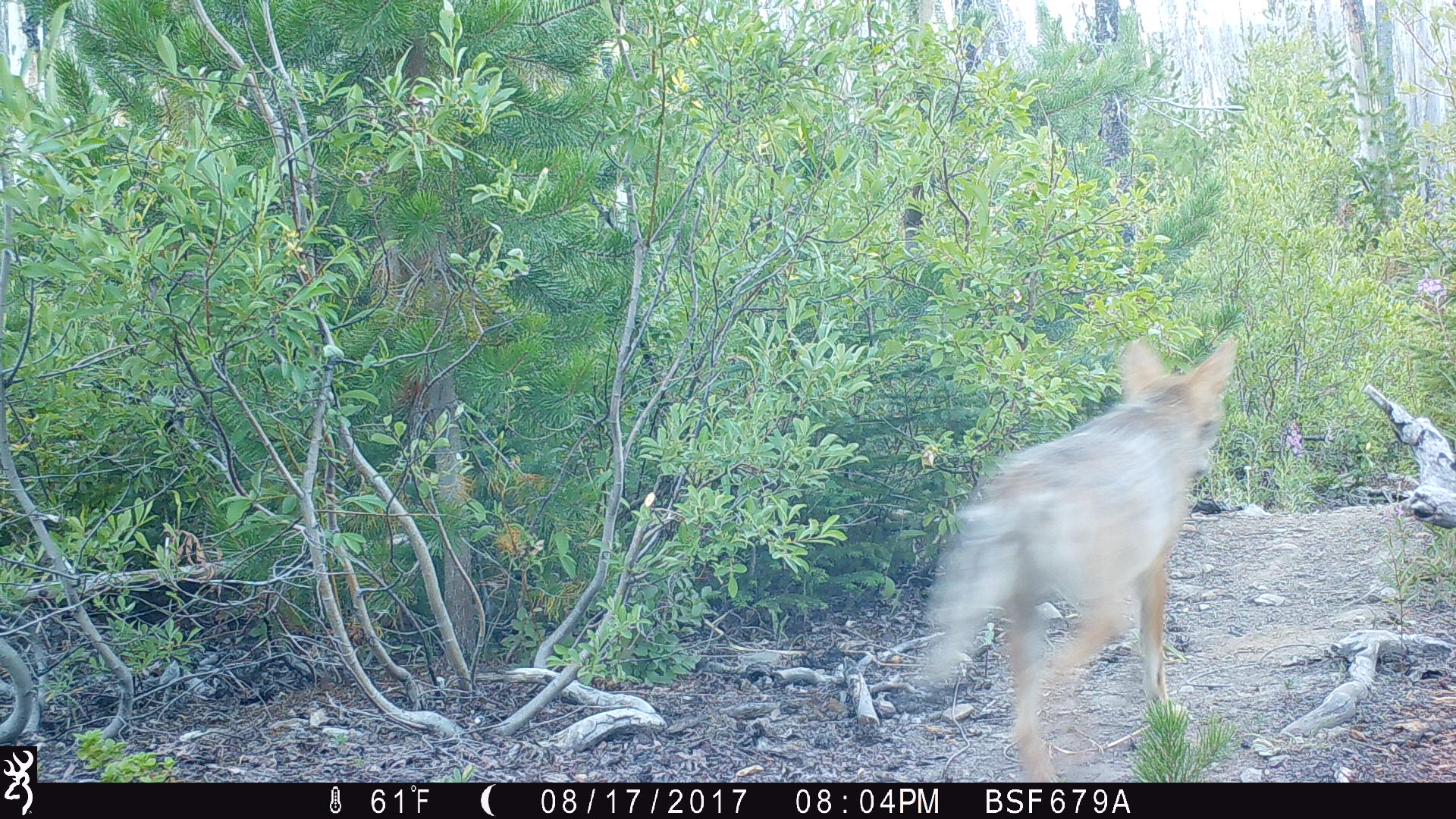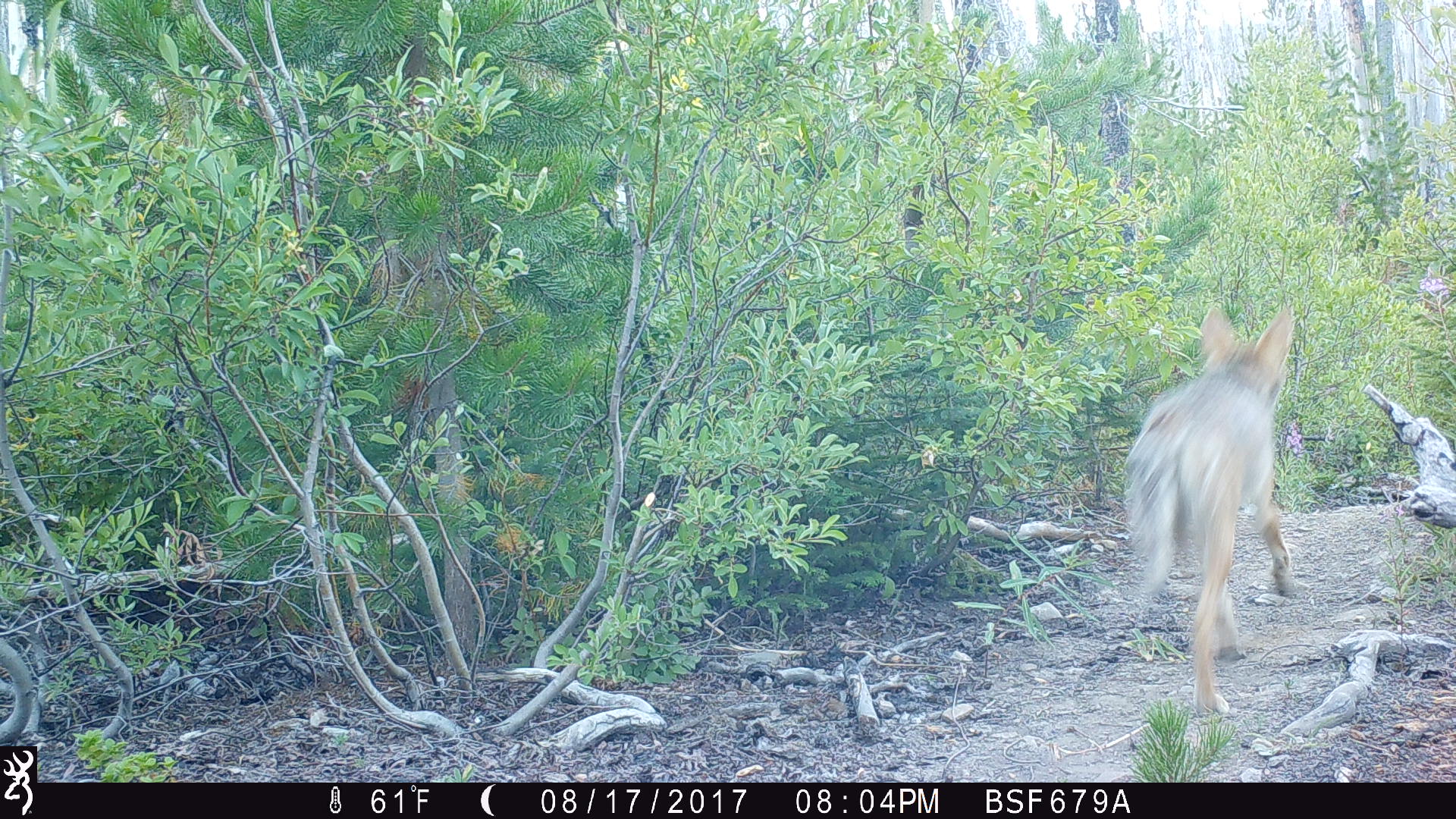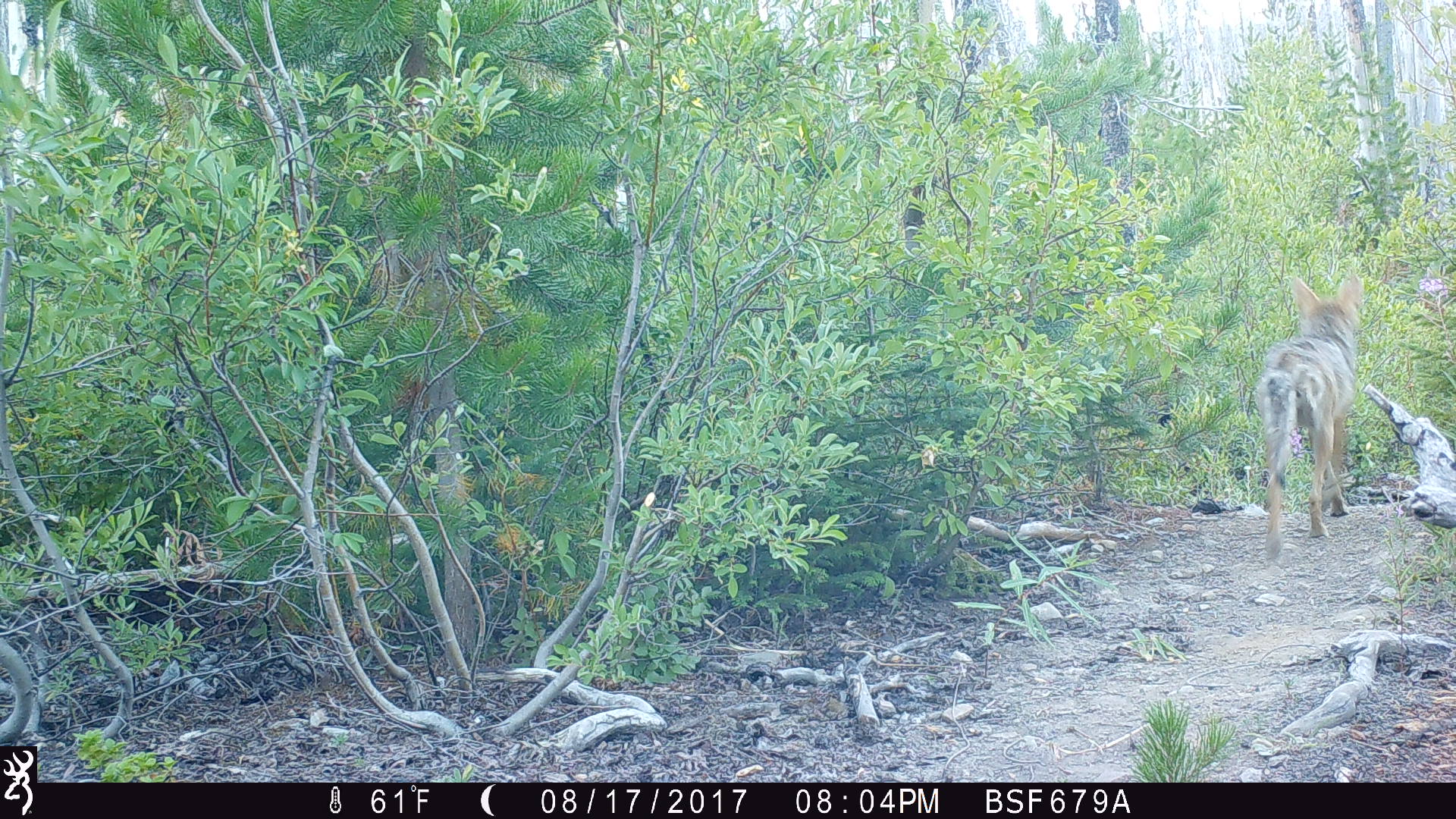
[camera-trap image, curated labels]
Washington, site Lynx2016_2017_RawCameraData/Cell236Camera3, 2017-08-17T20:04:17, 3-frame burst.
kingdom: Animalia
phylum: Chordata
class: Mammalia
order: Carnivora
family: Canidae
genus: Canis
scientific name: Canis latrans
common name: coyote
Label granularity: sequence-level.